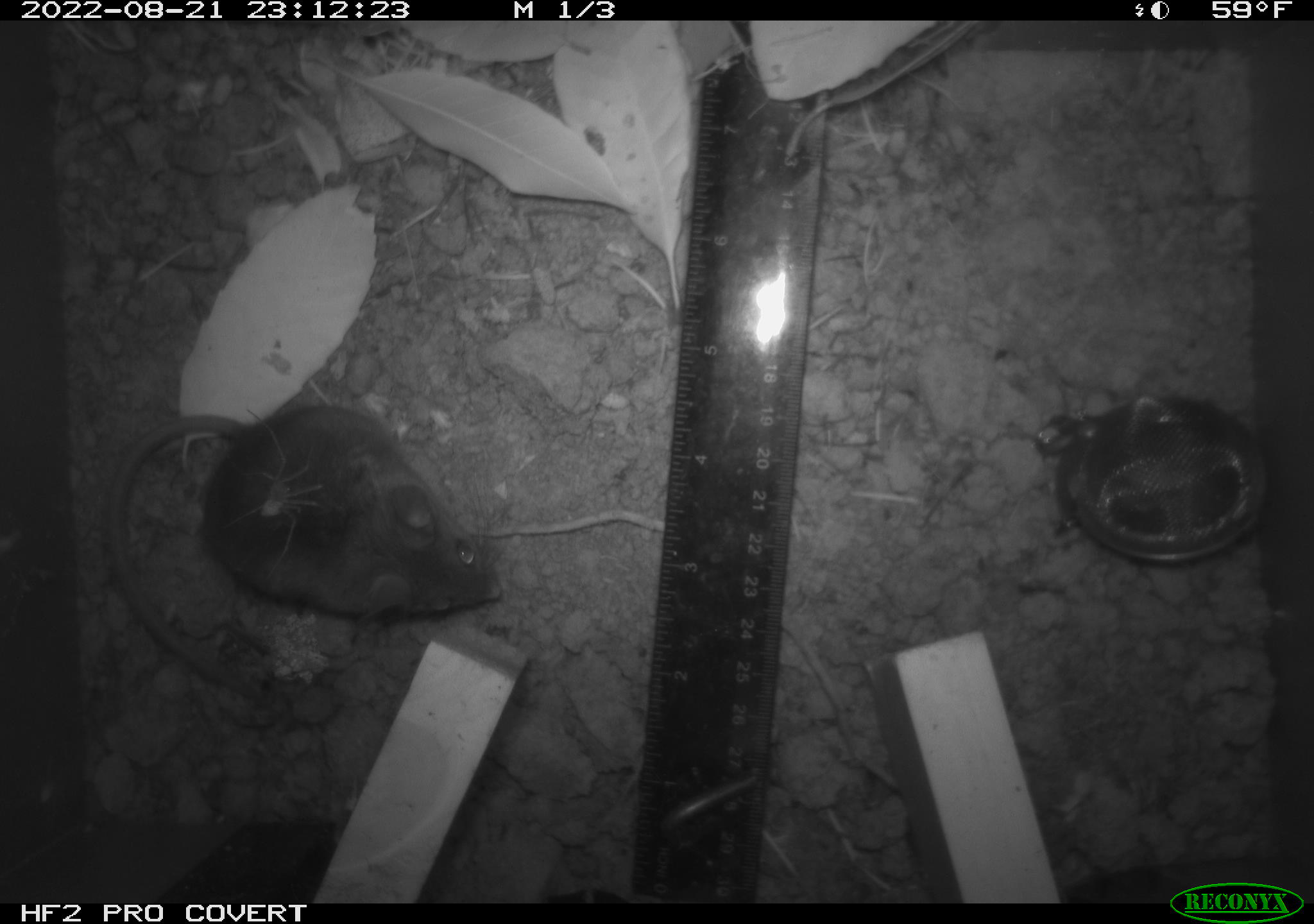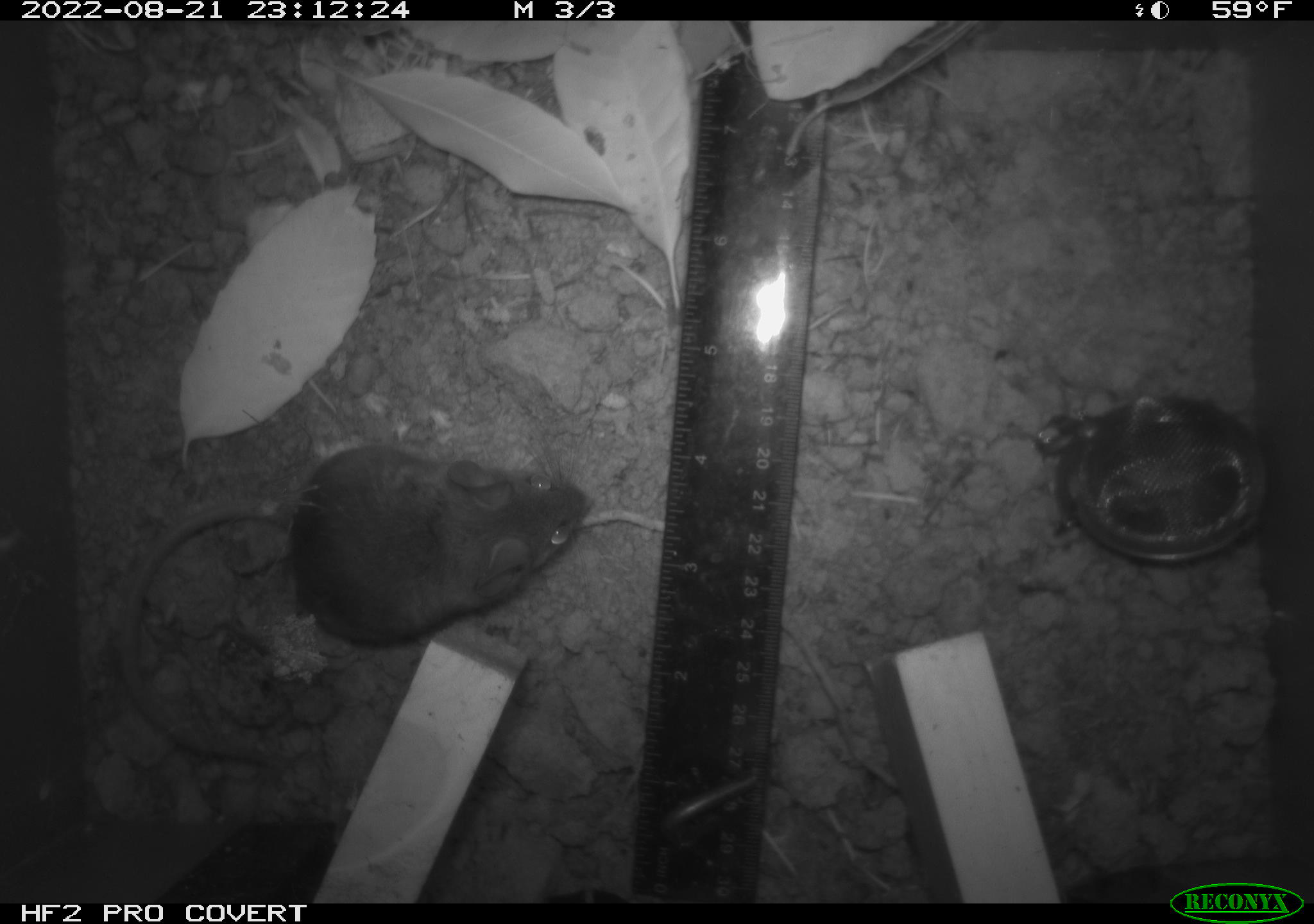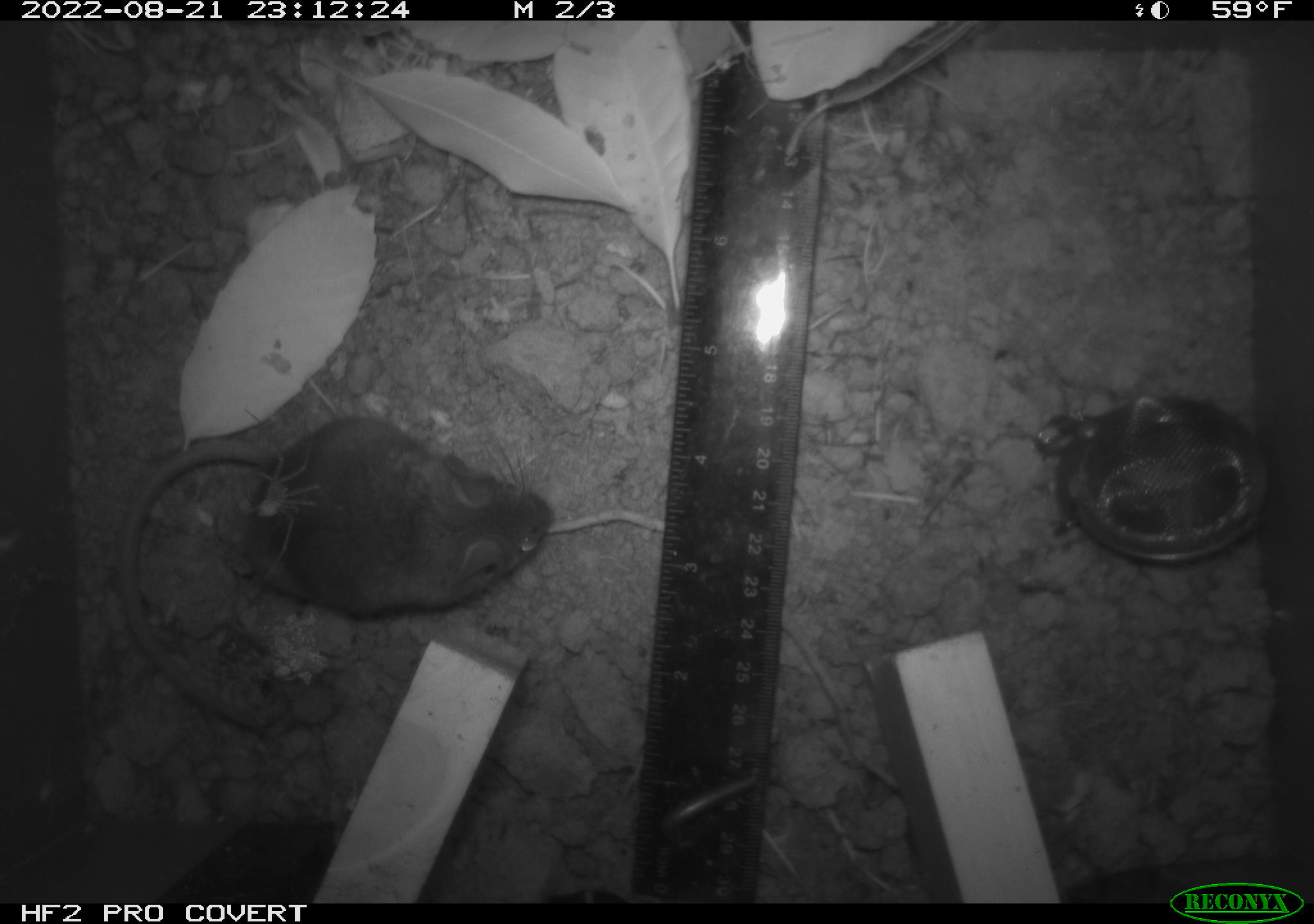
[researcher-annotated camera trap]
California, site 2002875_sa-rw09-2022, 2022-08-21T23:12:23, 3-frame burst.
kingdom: Animalia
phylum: Arthropoda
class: Arachnida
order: Araneae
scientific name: Araneae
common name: spider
Spider (Araneae).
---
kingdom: Animalia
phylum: Chordata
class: Mammalia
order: Rodentia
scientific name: Rodentia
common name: rodent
Rodent (Rodentia).